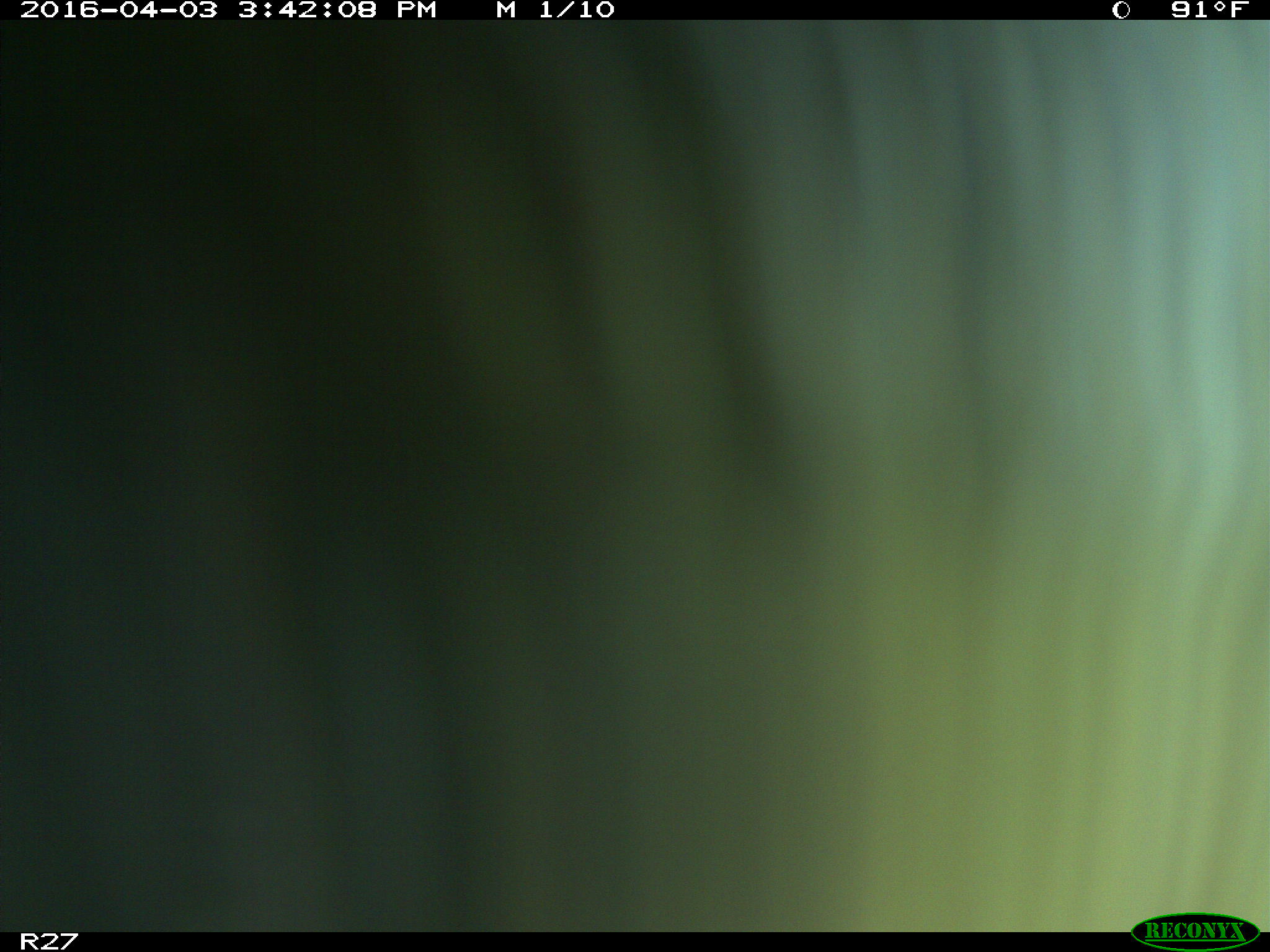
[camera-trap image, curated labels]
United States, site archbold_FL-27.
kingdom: Animalia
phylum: Chordata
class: Mammalia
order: Artiodactyla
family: Bovidae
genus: Bos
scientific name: Bos taurus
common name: domestic cow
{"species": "Bos taurus (domestic cow)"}